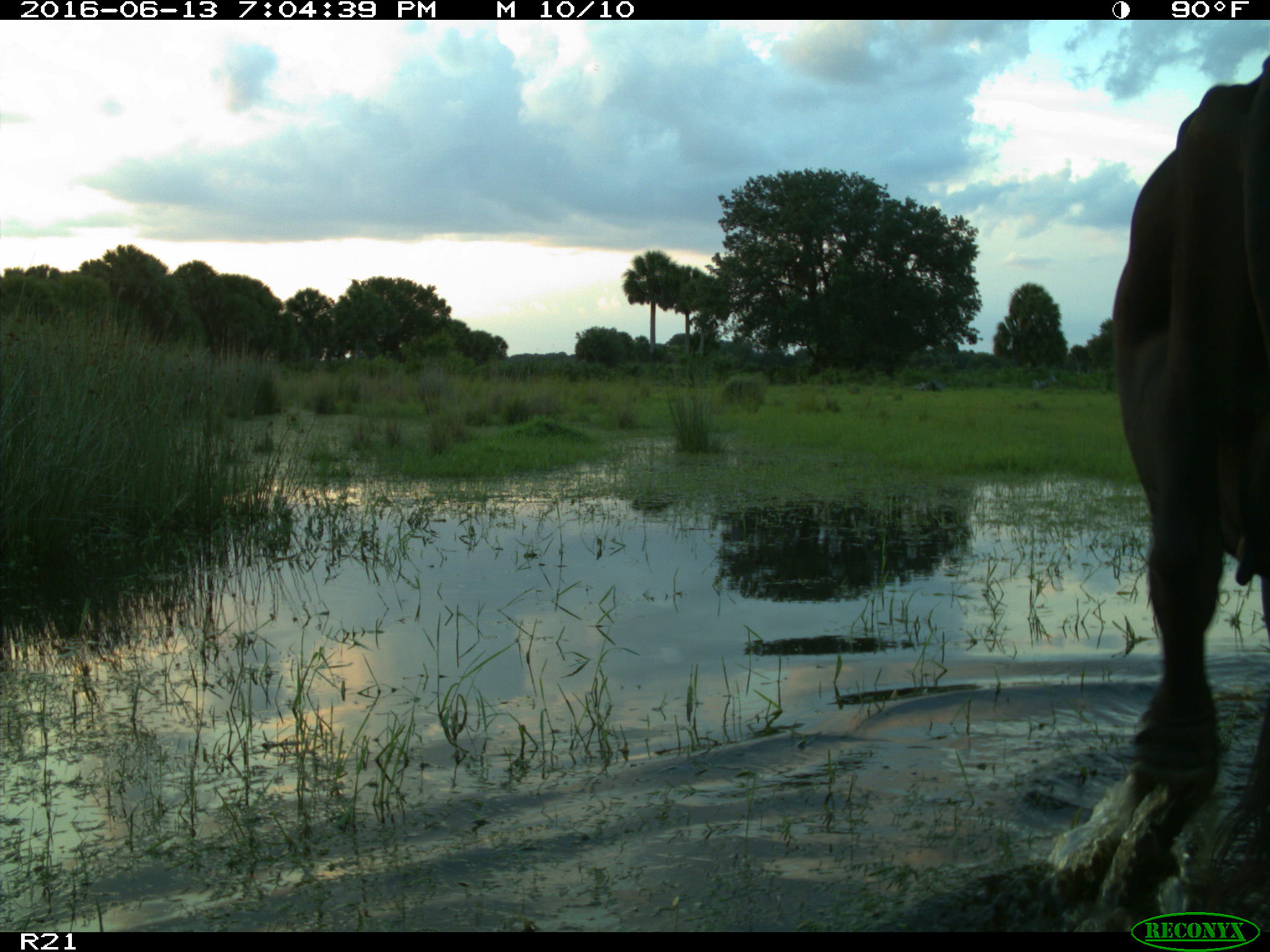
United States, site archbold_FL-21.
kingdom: Animalia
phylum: Chordata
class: Mammalia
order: Artiodactyla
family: Bovidae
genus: Bos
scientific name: Bos taurus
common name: domestic cow